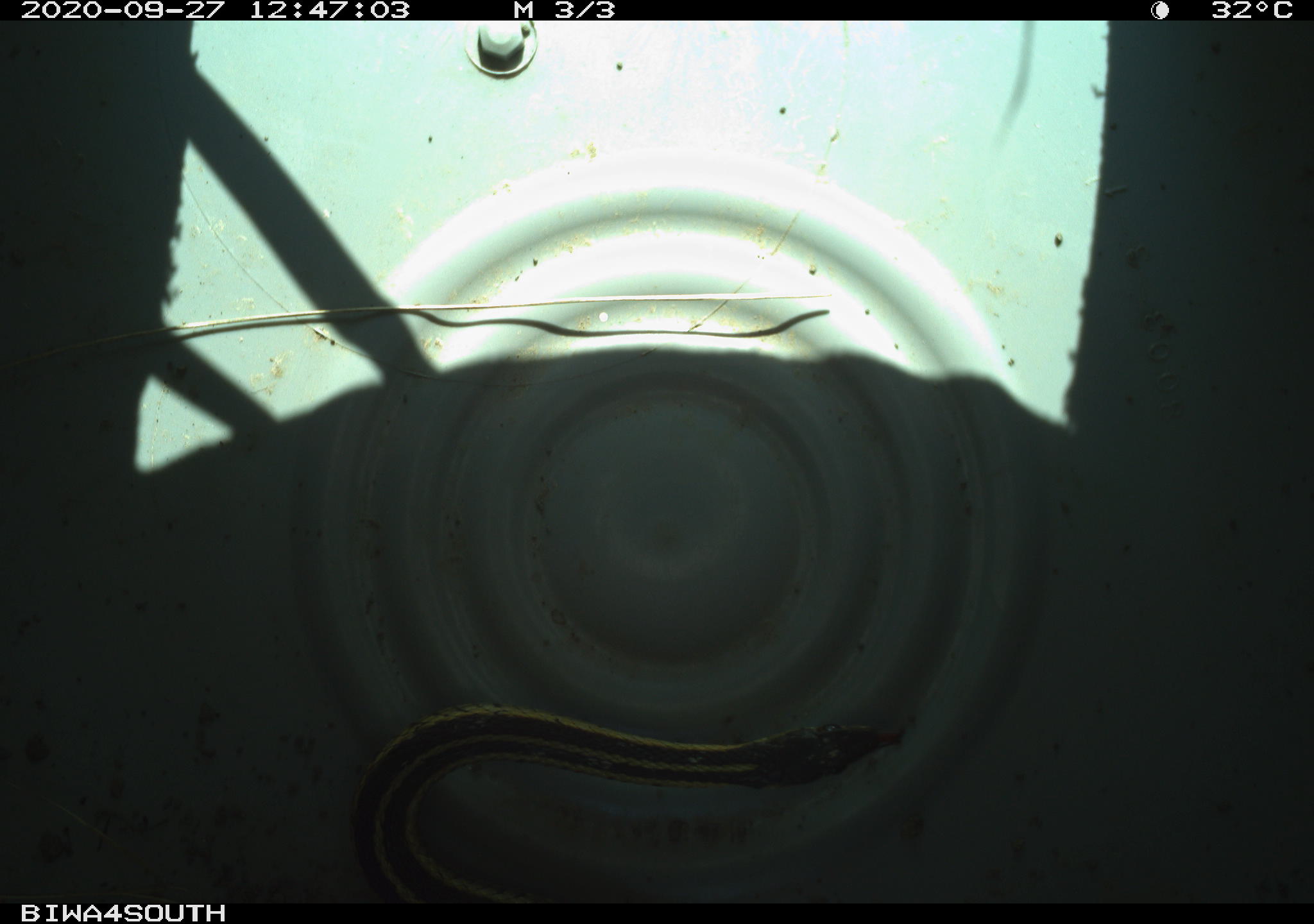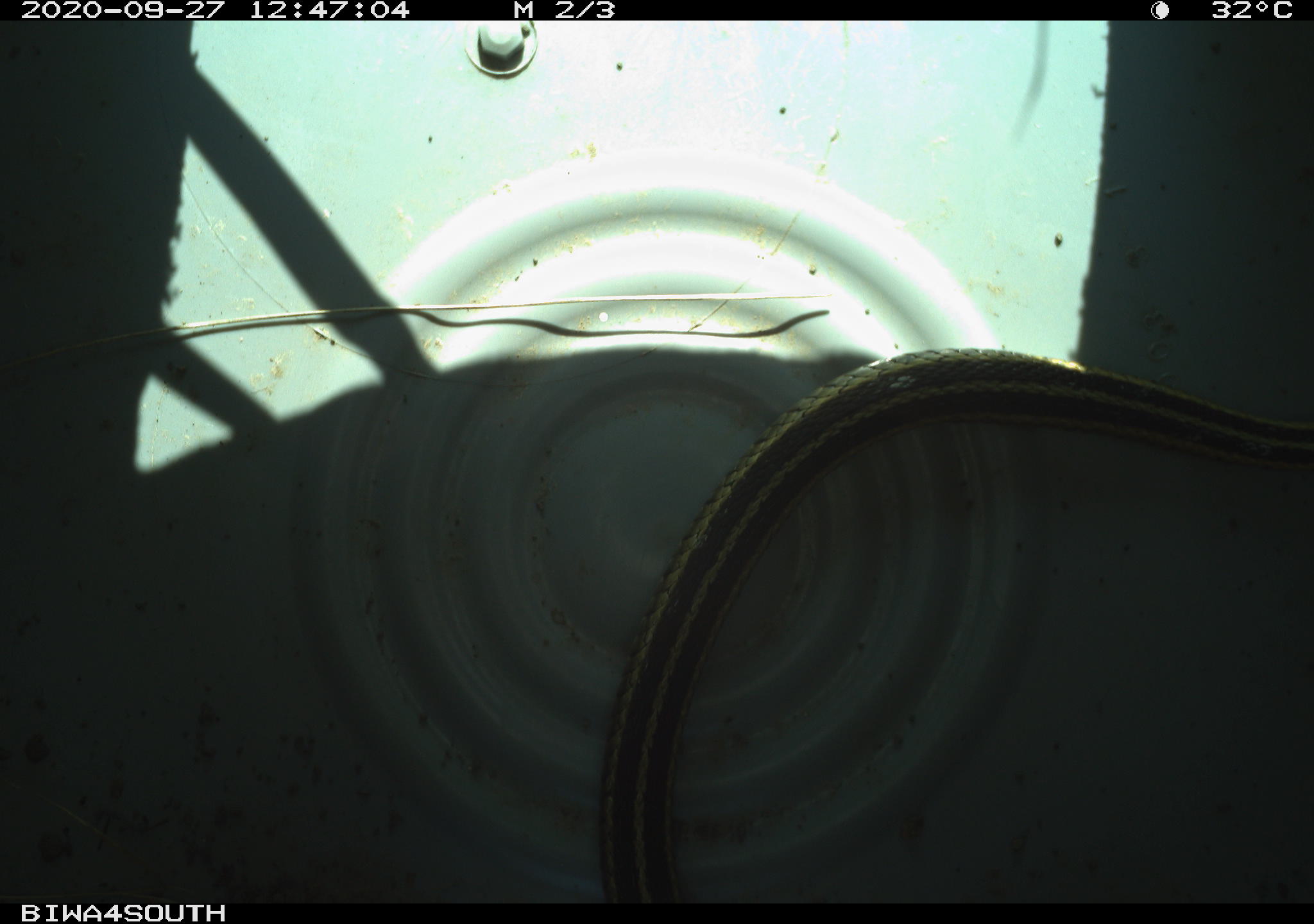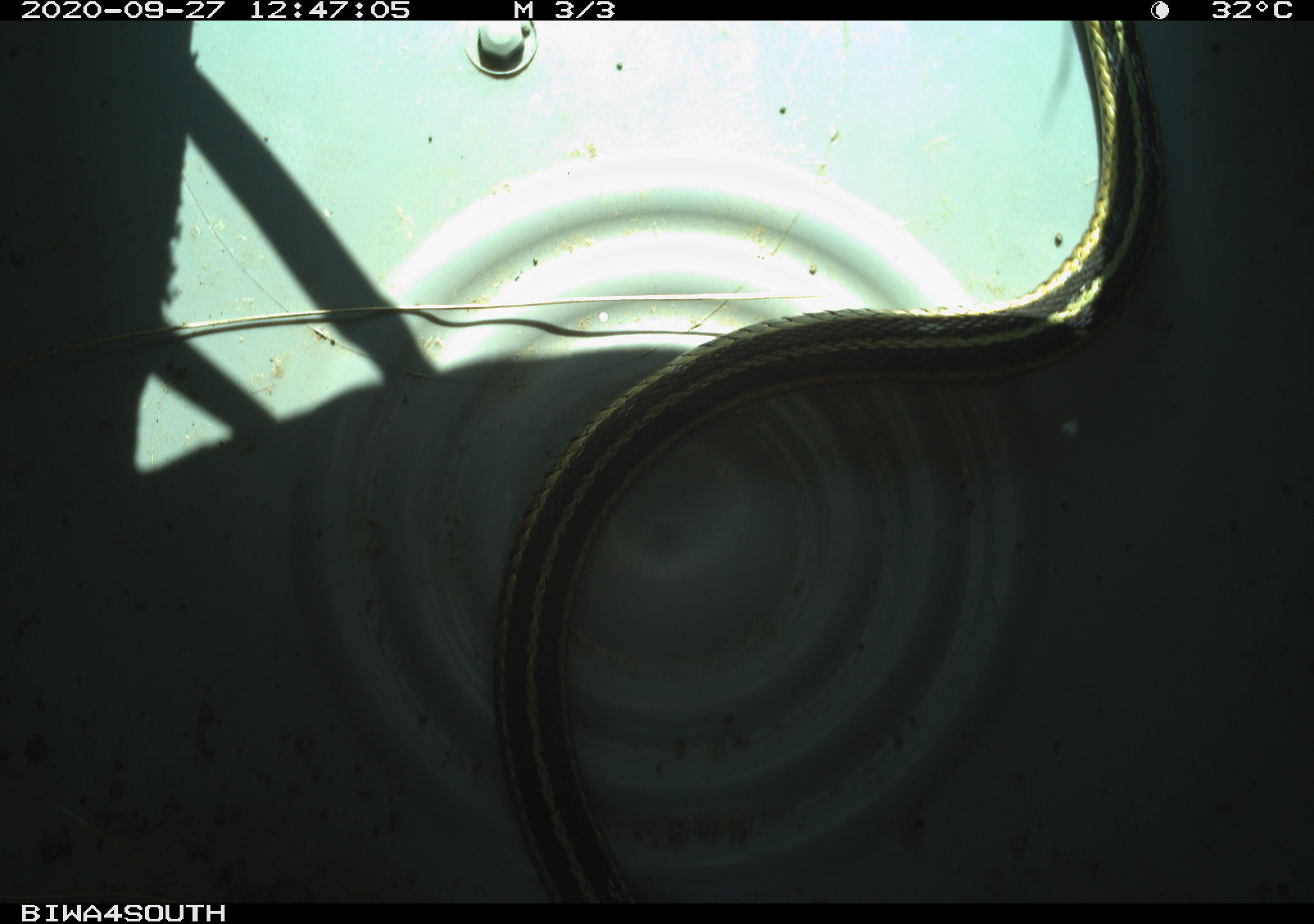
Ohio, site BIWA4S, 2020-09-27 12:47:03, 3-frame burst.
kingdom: Animalia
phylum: Chordata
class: Reptilia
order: Squamata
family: Colubridae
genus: Thamnophis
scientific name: Thamnophis sirtalis sirtalis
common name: eastern gartersnake